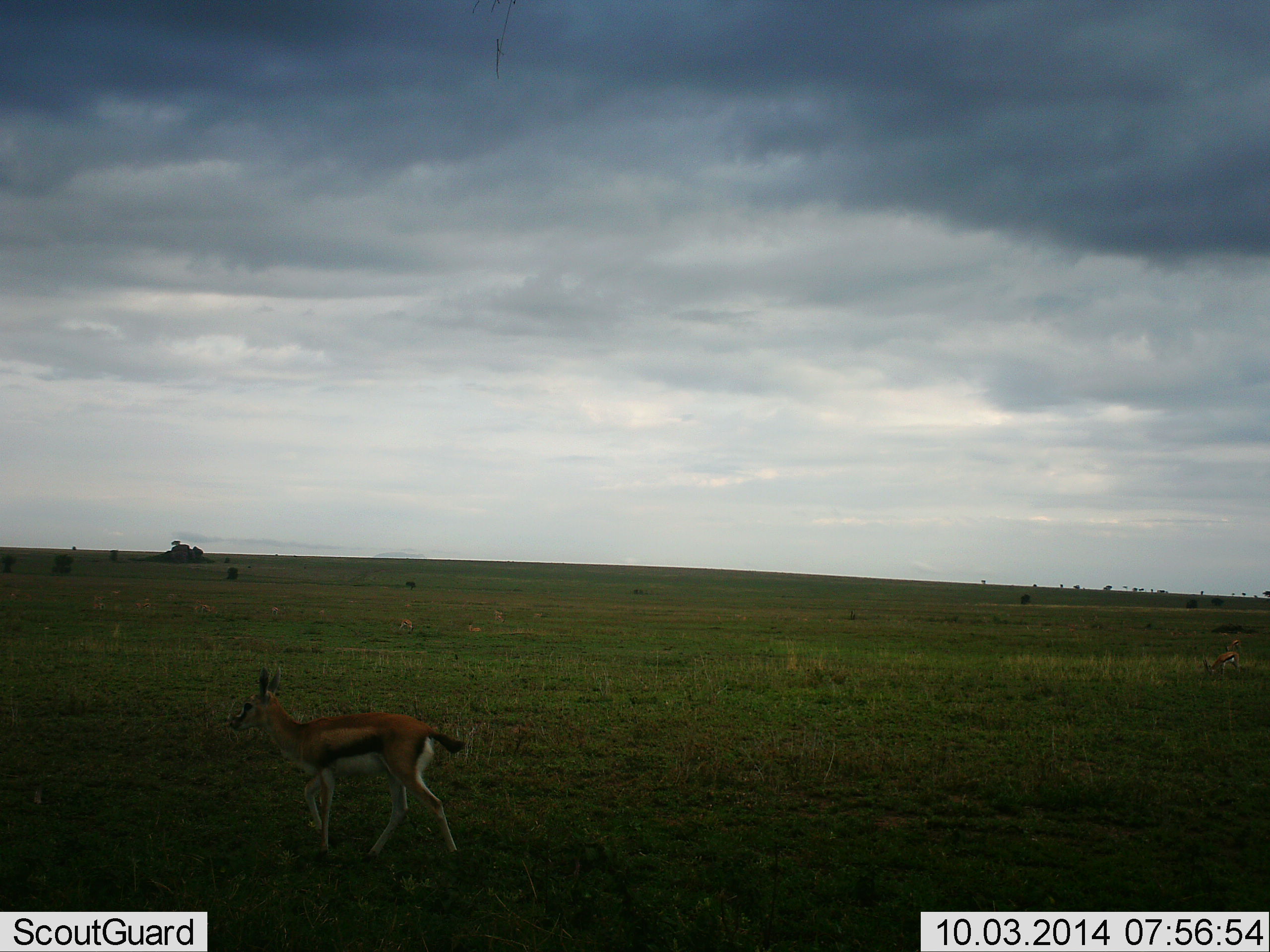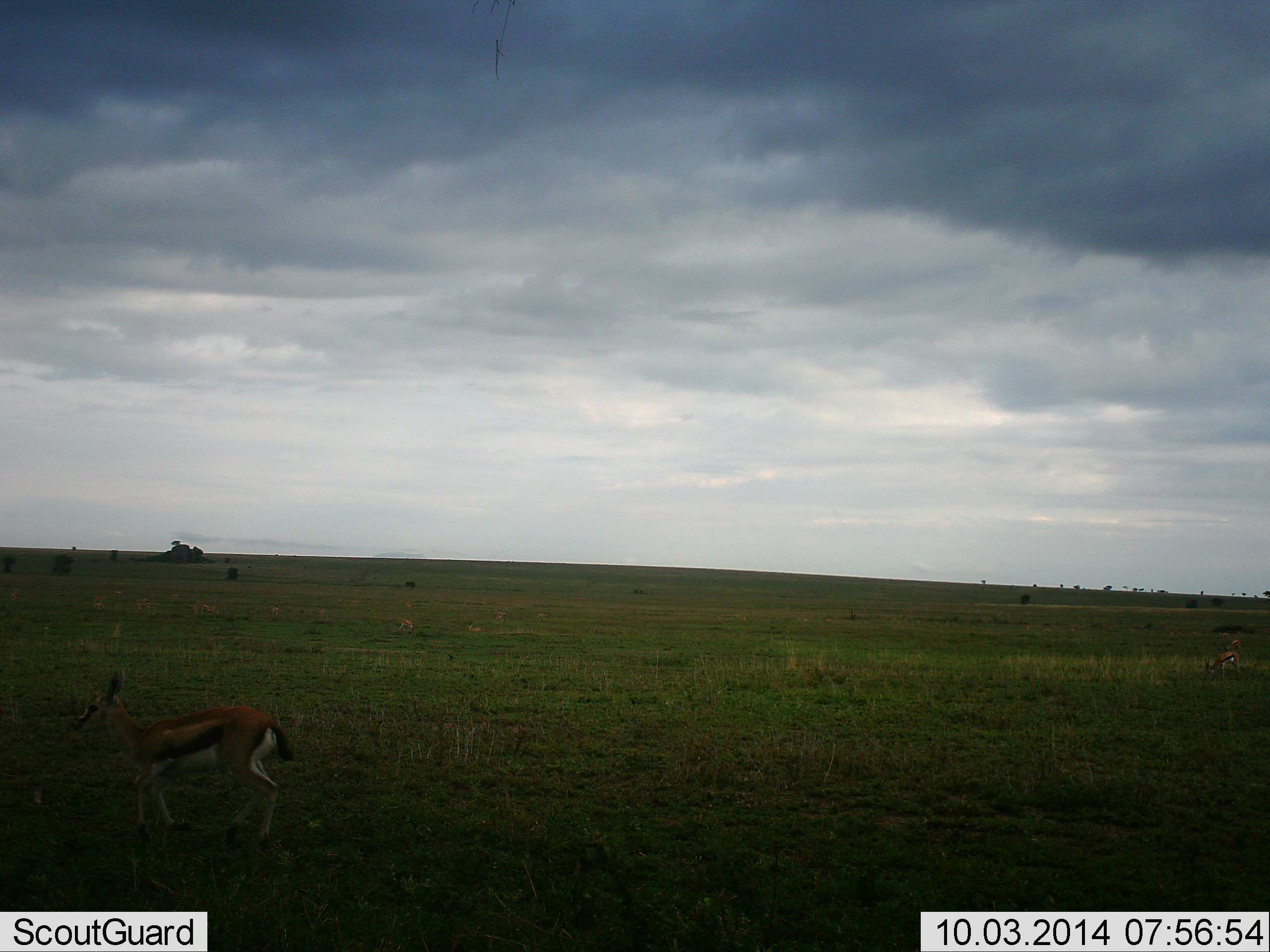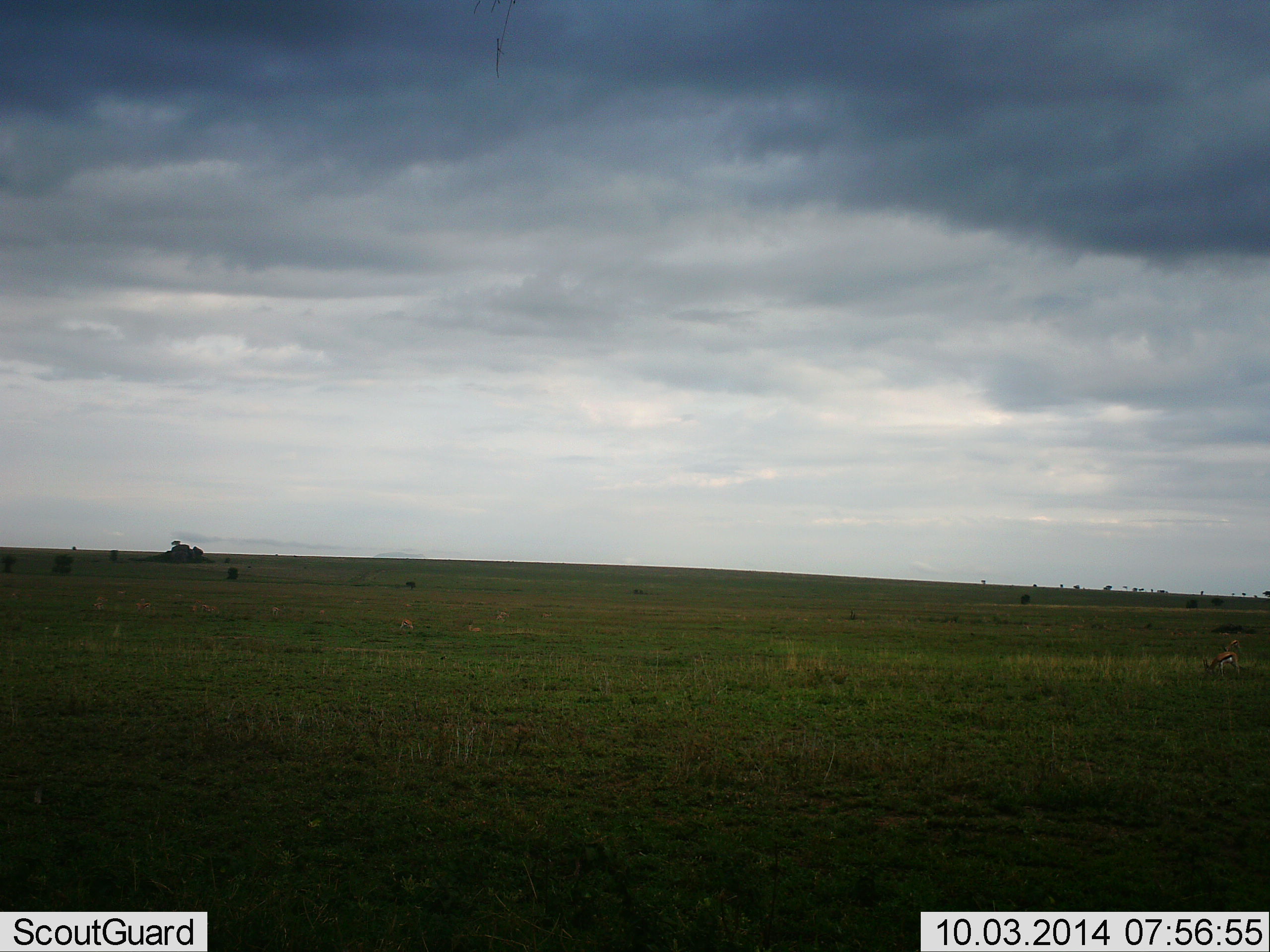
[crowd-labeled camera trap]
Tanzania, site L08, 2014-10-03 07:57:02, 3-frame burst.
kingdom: Animalia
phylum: Chordata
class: Mammalia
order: Artiodactyla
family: Bovidae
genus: Eudorcas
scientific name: Eudorcas thomsonii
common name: thomson's gazelle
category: gazellethomsons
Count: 1.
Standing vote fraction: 0%.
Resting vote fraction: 0%.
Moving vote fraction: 100%.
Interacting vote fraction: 0%.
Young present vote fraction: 0%.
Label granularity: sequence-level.